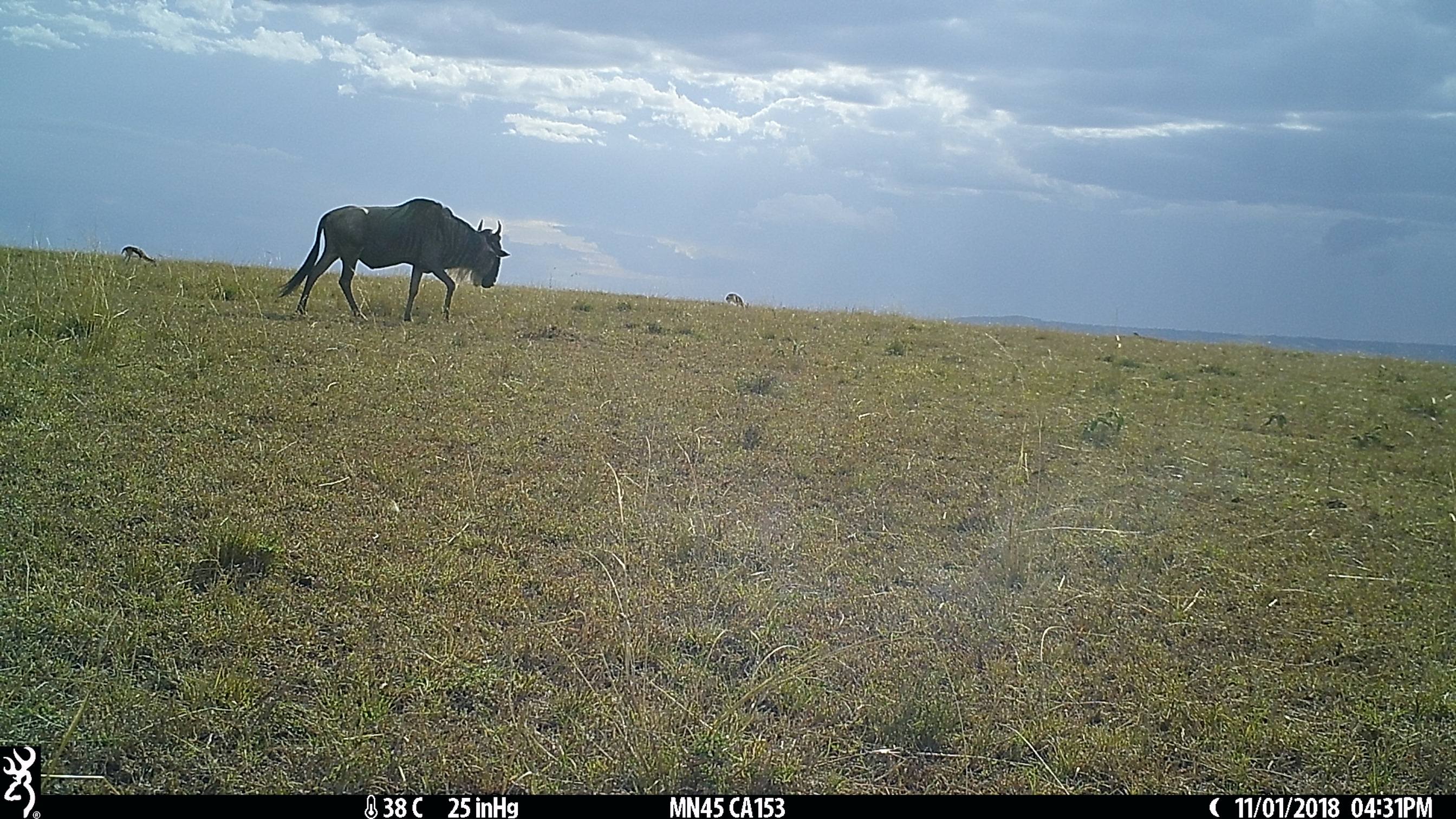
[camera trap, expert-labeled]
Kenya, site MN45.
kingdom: Animalia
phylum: Chordata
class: Mammalia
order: Artiodactyla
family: Bovidae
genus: Connochaetes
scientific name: Connochaetes taurinus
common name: blue wildebeest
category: wildebeest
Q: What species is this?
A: Wildebeest (blue wildebeest) (Connochaetes taurinus).